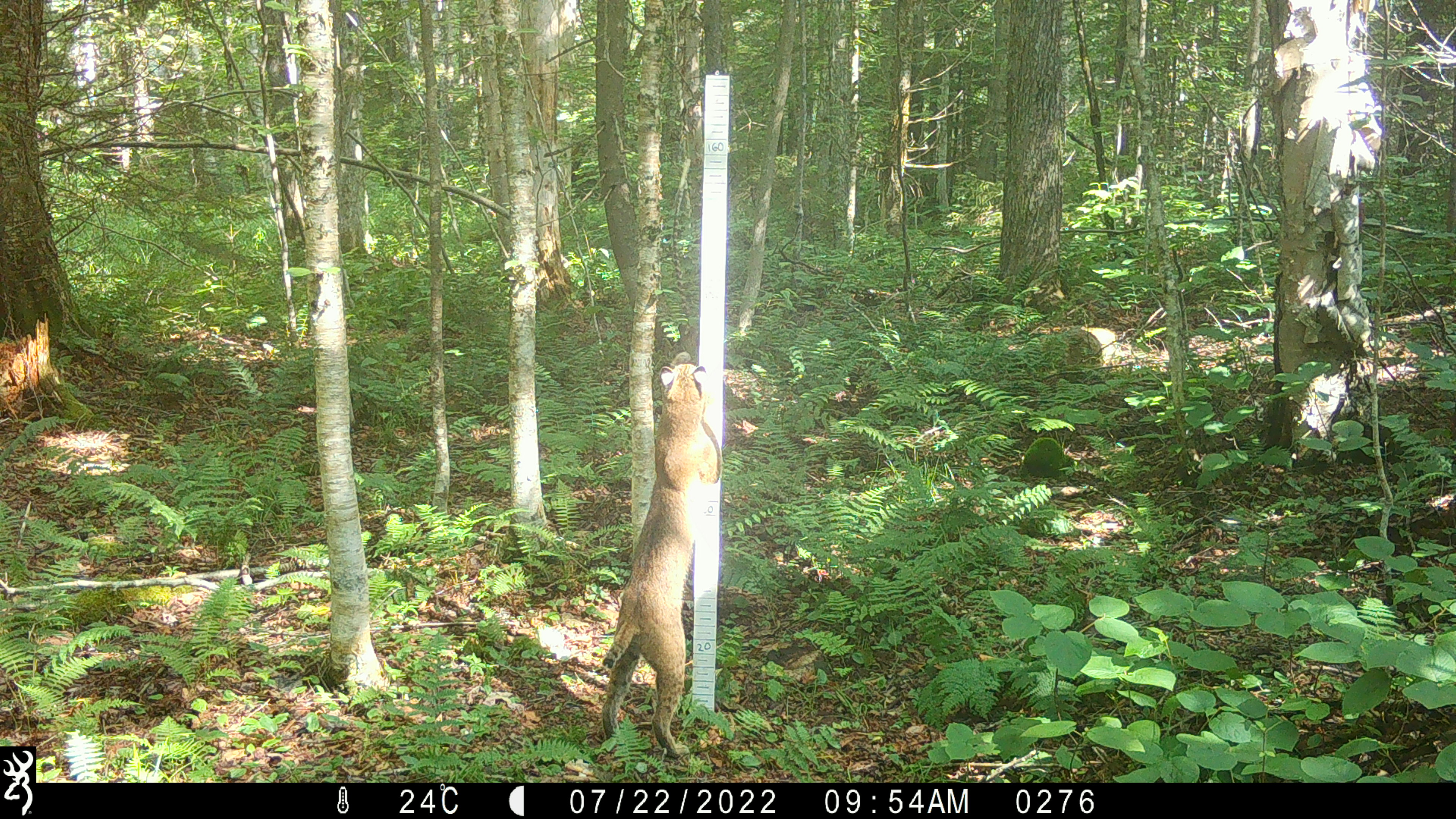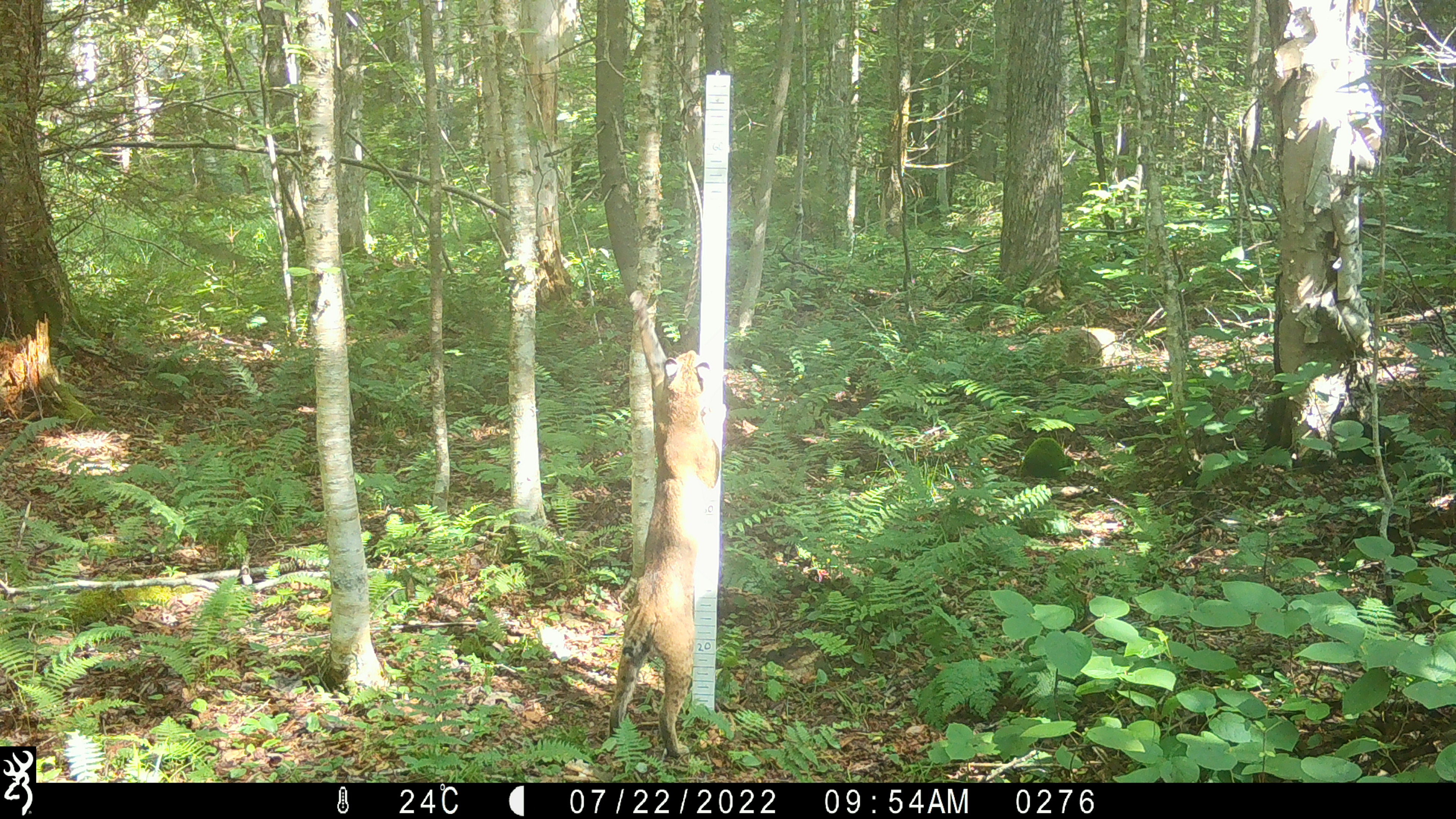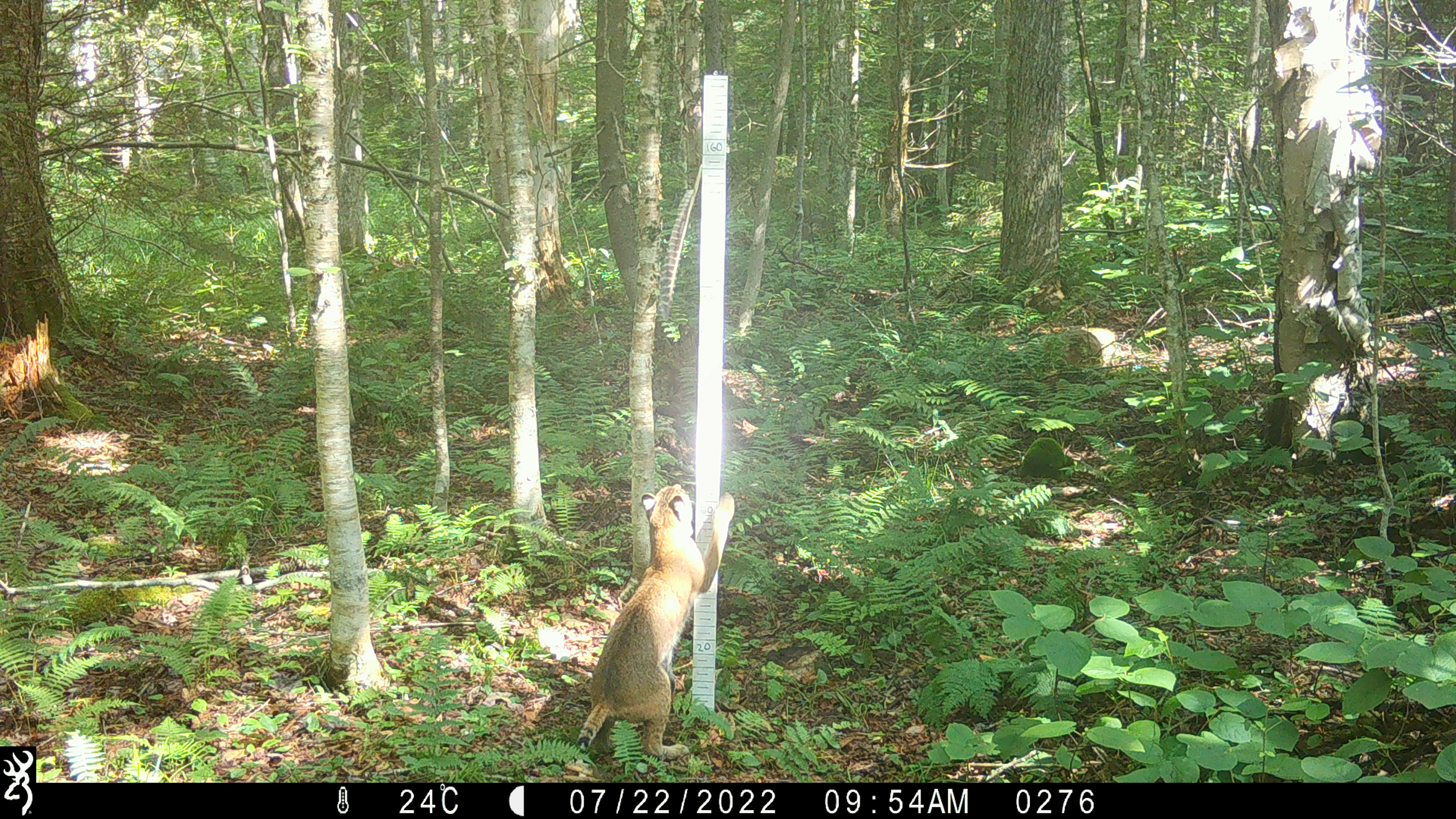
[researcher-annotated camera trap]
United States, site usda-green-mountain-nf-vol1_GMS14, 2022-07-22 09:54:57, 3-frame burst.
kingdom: Animalia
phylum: Chordata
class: Mammalia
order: Carnivora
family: Felidae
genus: Lynx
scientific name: Lynx rufus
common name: bobcat